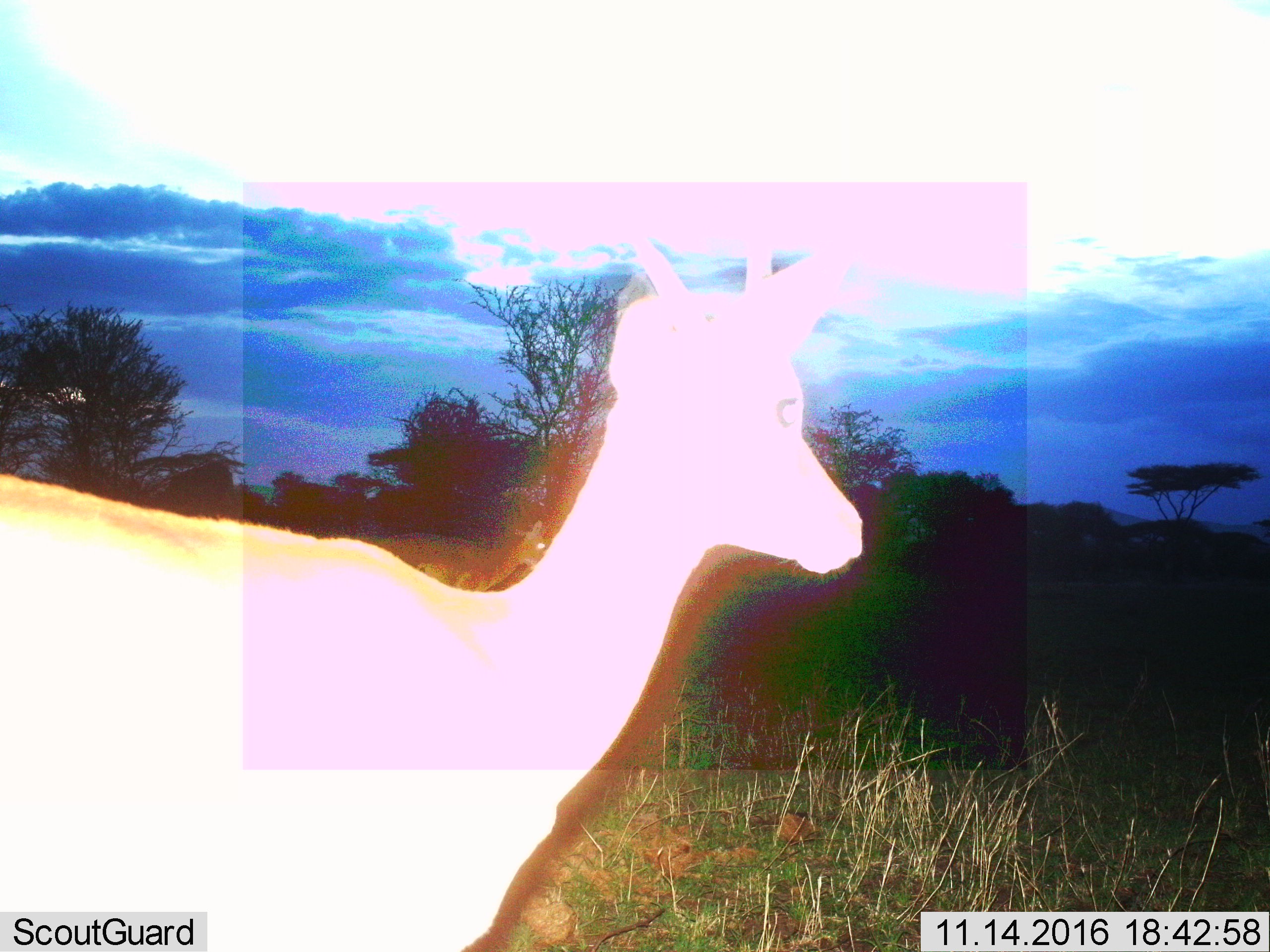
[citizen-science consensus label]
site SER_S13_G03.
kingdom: Animalia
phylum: Chordata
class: Mammalia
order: Artiodactyla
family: Bovidae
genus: Eudorcas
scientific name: Eudorcas thomsonii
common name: thomson's gazelle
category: gazellethomsons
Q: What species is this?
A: Gazellethomsons (thomson's gazelle) (Eudorcas thomsonii).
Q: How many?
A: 1.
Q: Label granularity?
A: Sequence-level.